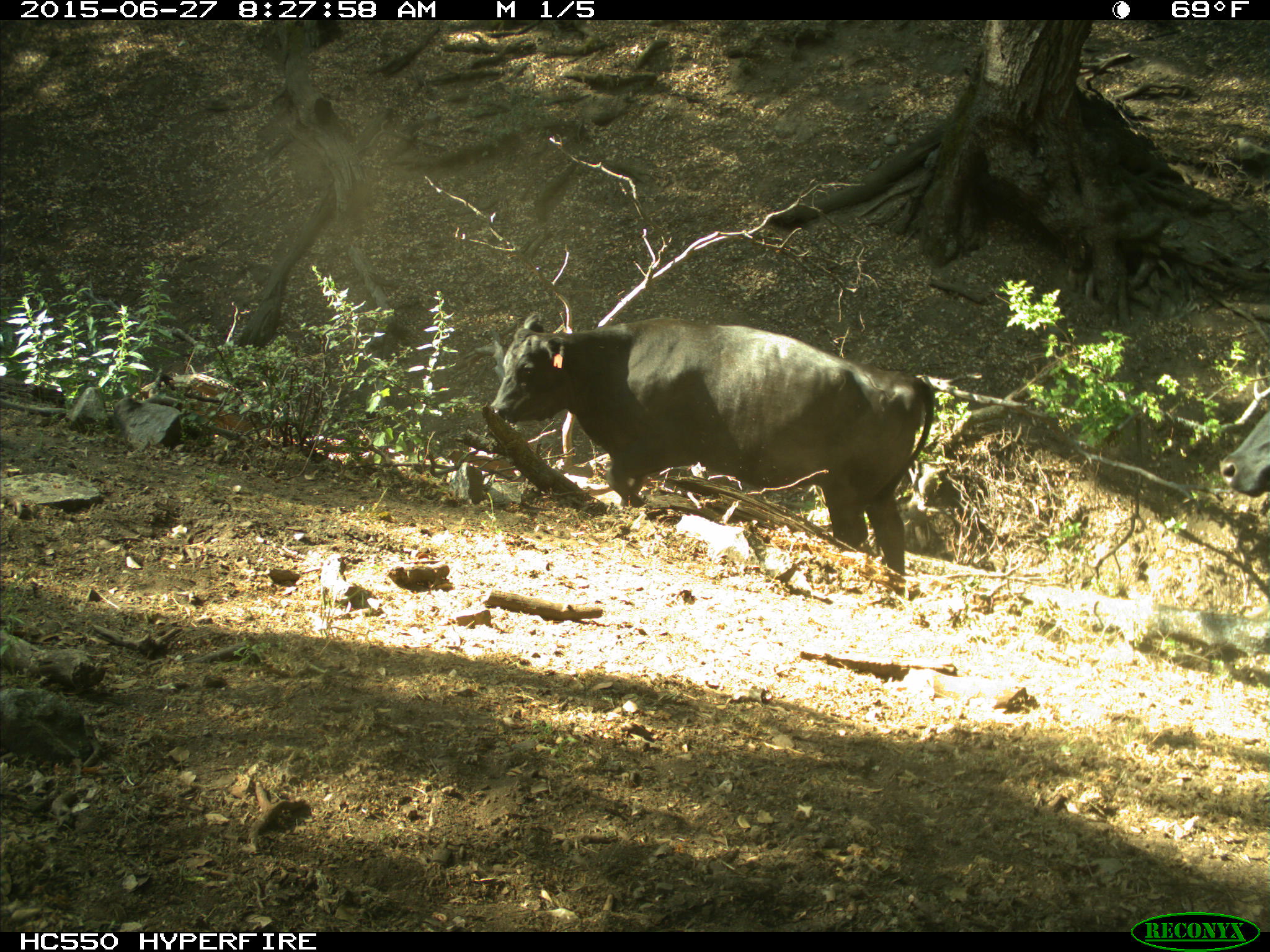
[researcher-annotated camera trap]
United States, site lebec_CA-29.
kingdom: Animalia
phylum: Chordata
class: Mammalia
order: Artiodactyla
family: Bovidae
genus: Bos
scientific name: Bos taurus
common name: domestic cow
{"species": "Bos taurus (domestic cow)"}